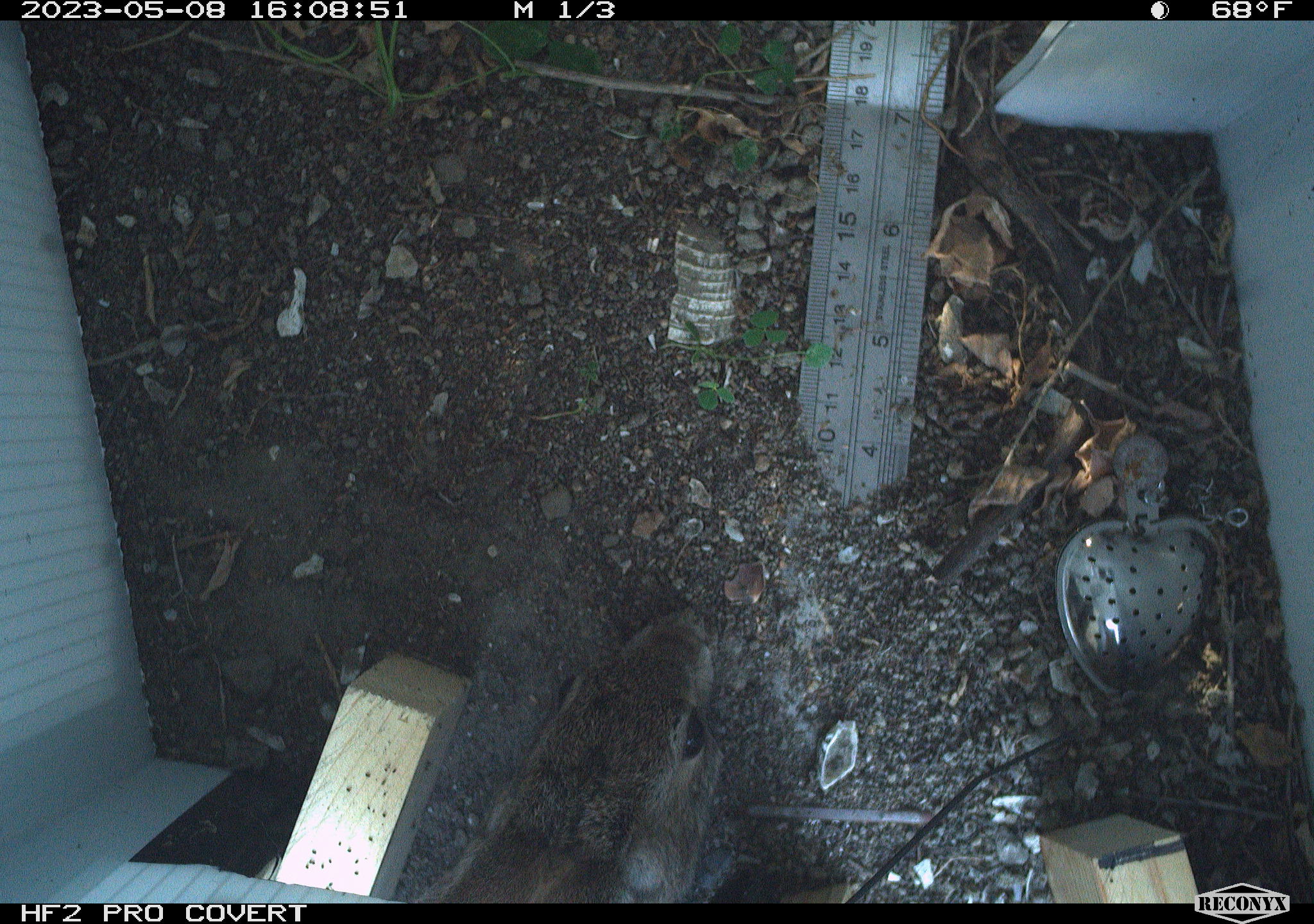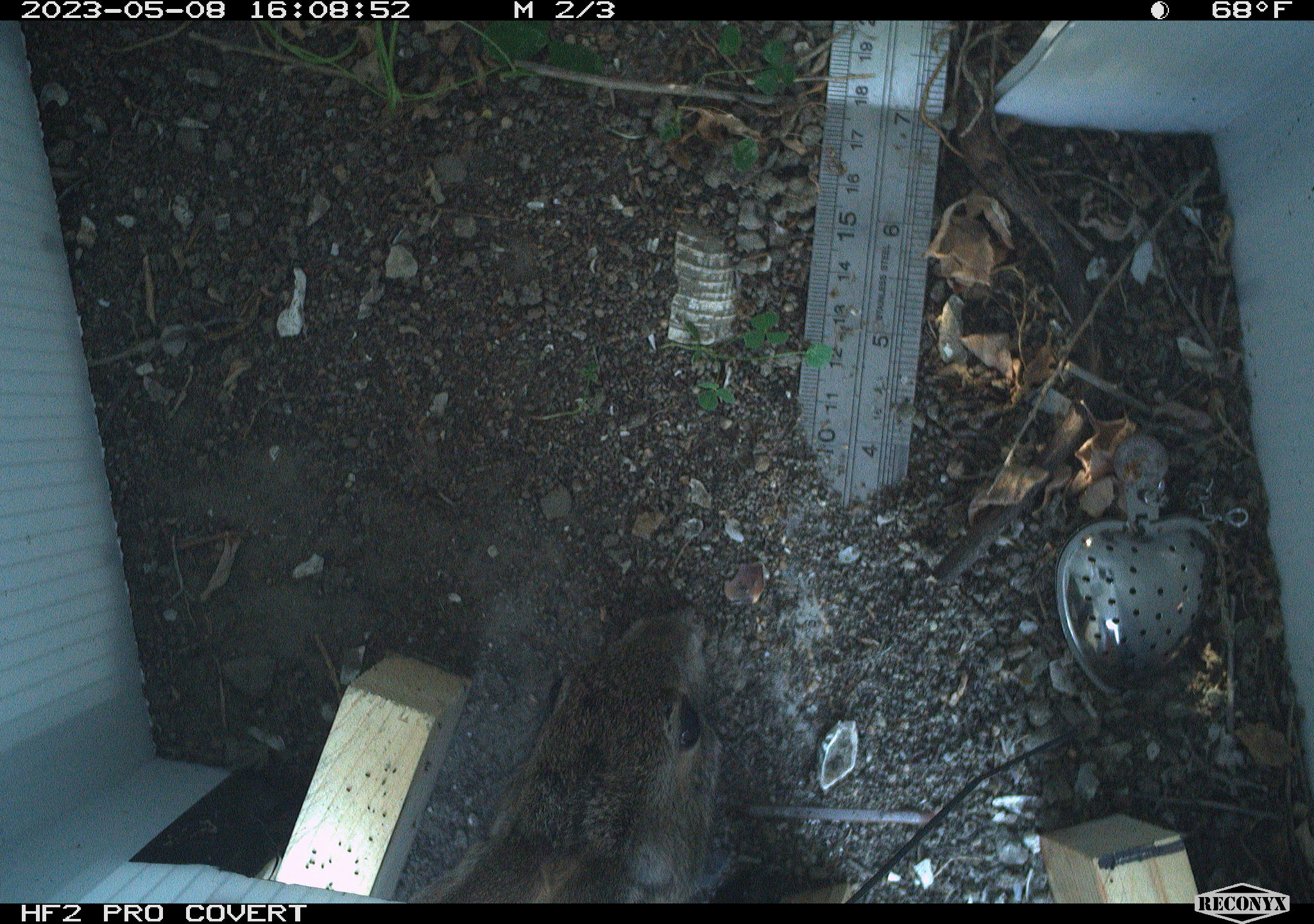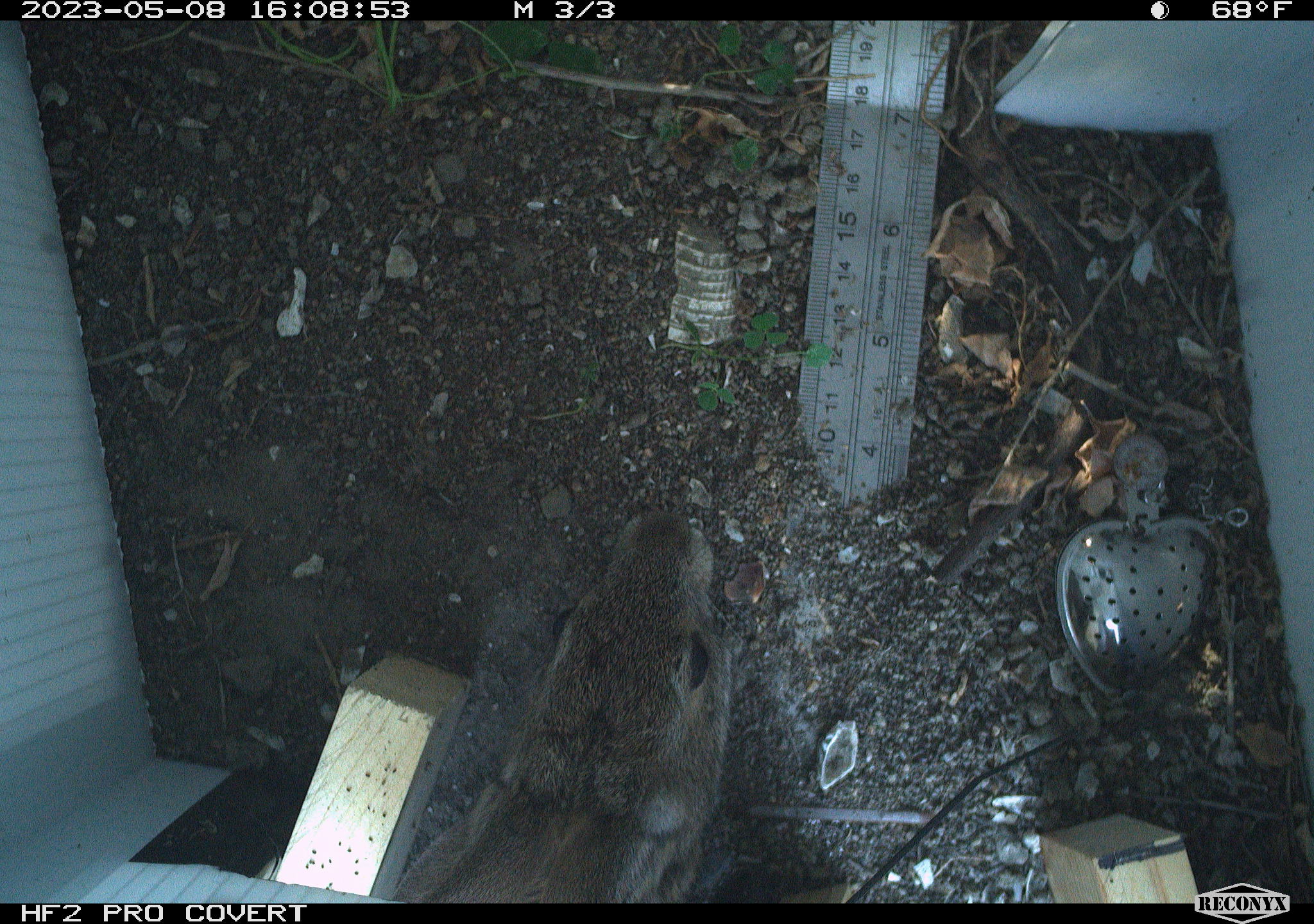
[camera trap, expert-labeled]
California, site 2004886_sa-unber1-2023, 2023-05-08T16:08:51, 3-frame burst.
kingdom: Animalia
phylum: Chordata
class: Mammalia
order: Lagomorpha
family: Leporidae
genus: Sylvilagus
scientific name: Sylvilagus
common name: cottontail rabbits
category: sylvilagus species